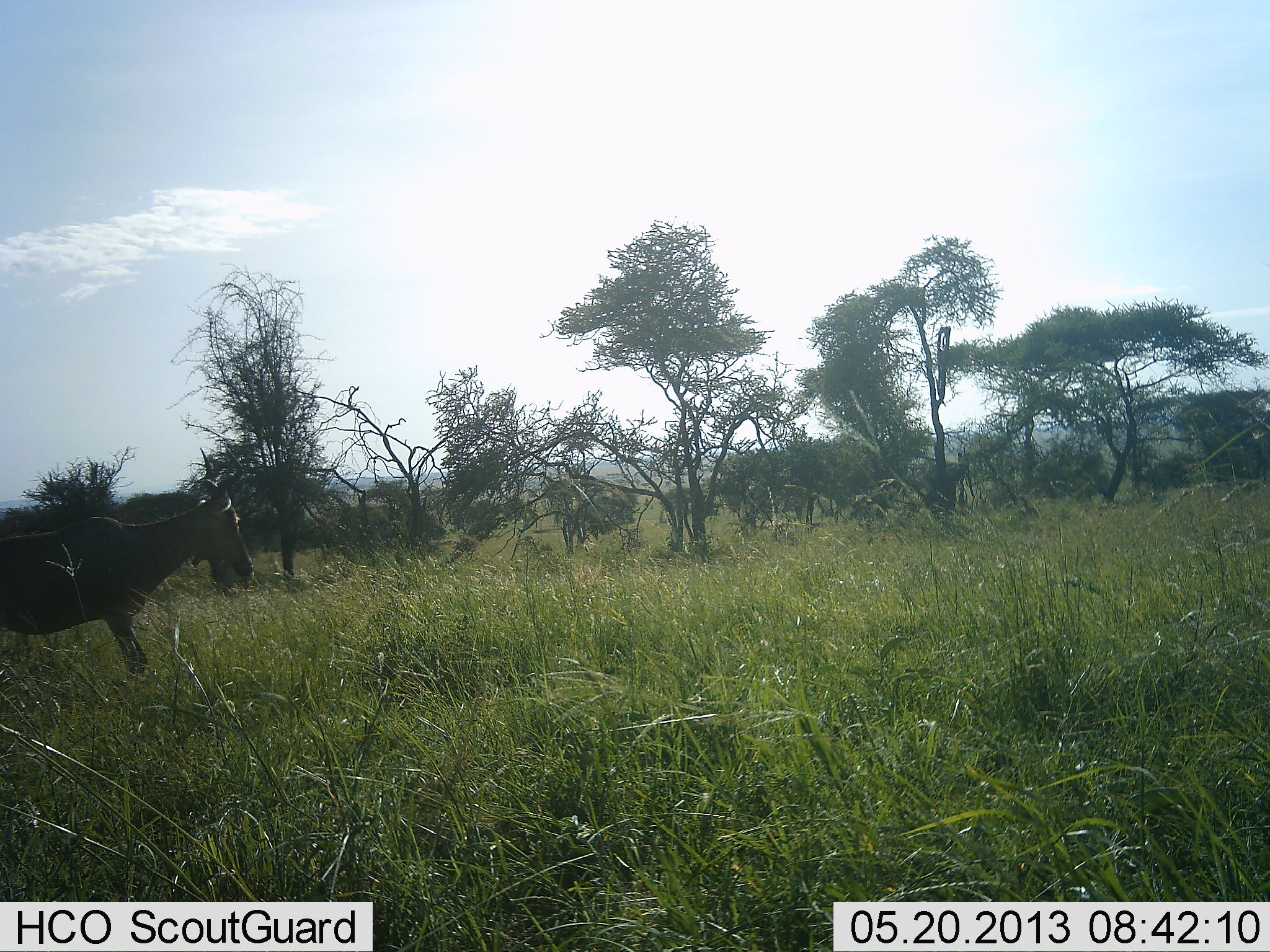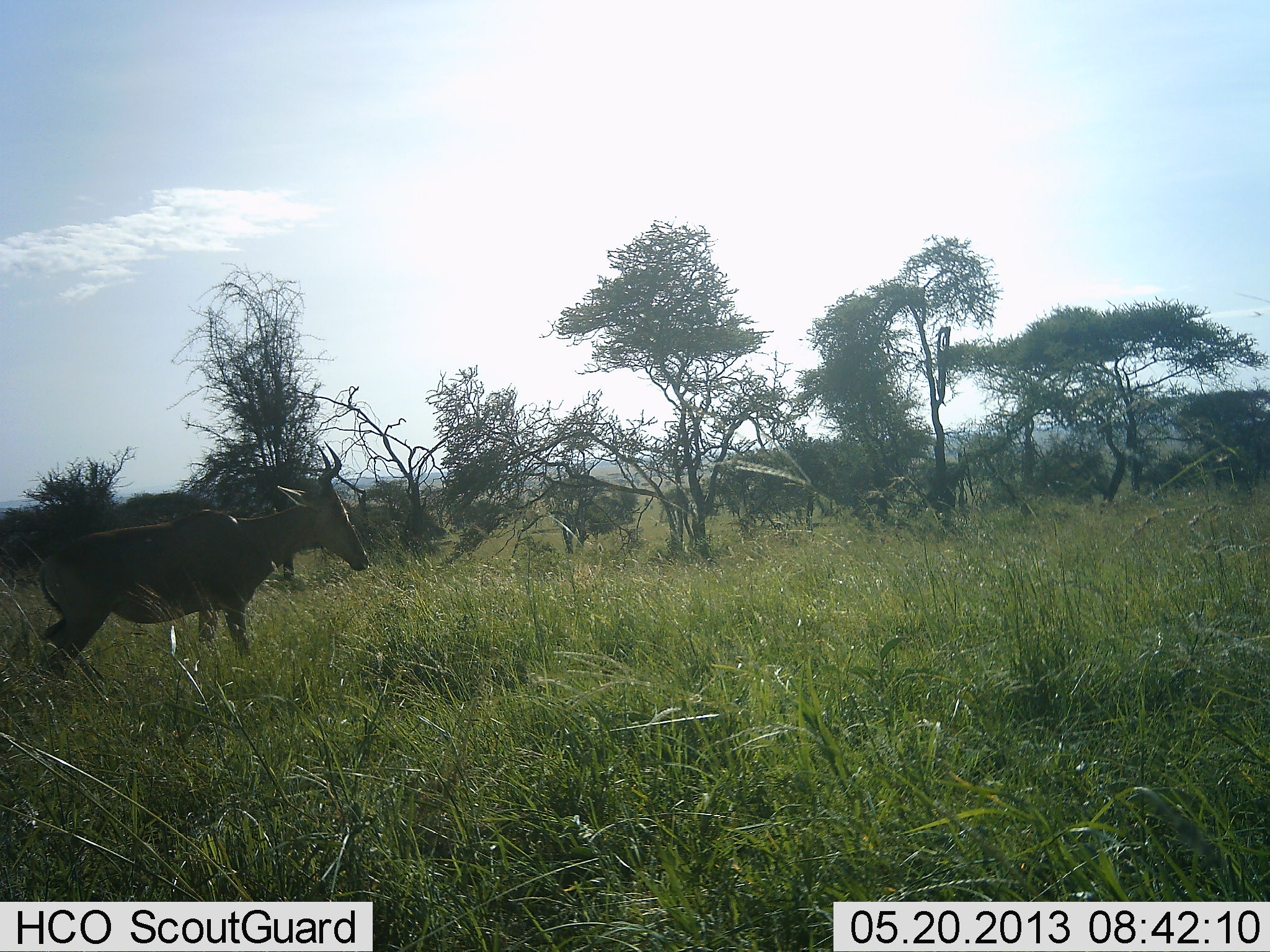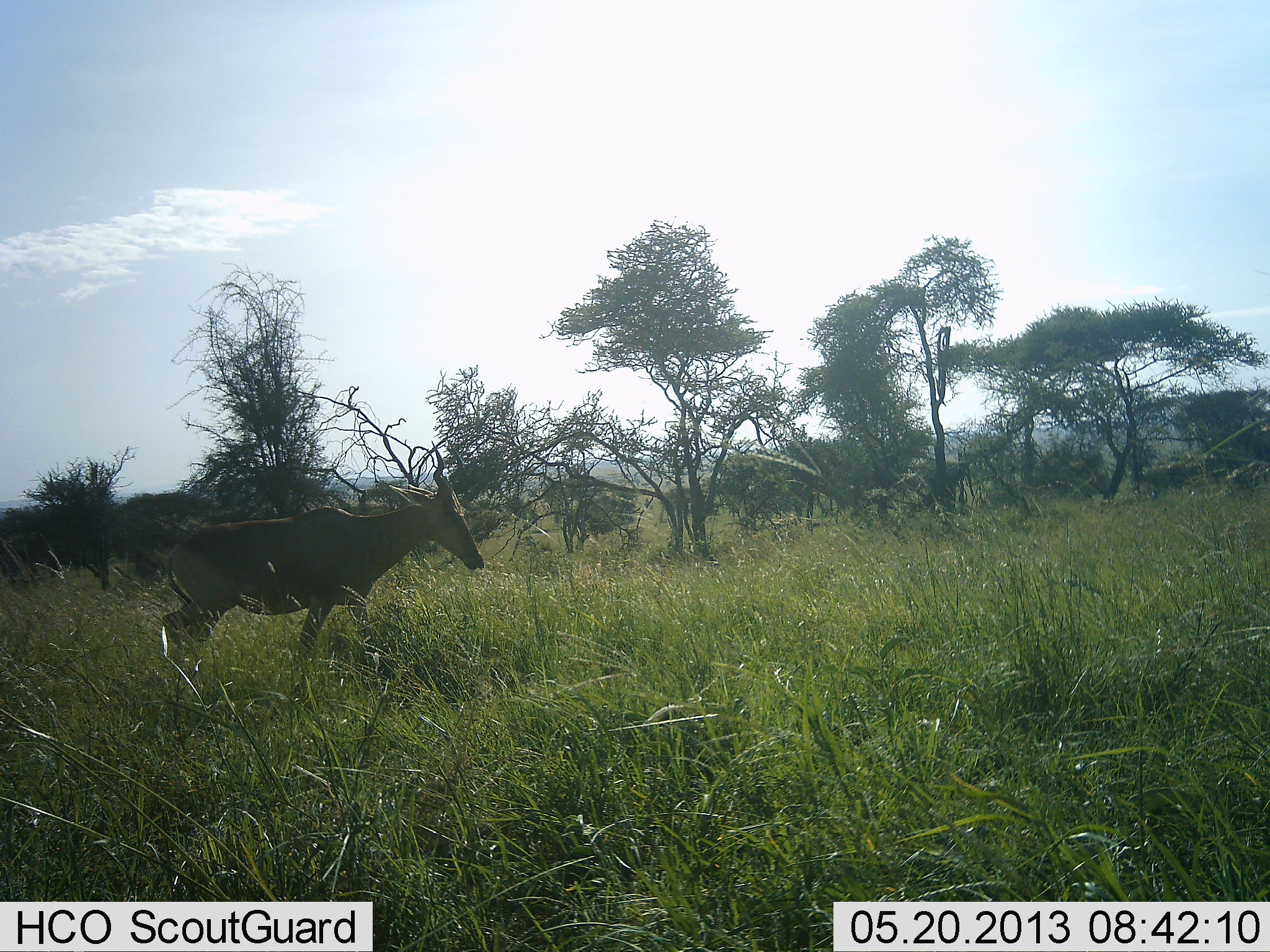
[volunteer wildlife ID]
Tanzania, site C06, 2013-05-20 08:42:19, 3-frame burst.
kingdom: Animalia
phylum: Chordata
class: Mammalia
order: Artiodactyla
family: Bovidae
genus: Alcelaphus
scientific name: Alcelaphus buselaphus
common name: hartebeest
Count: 1.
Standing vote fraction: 25%.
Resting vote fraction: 0%.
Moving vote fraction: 85%.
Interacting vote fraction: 0%.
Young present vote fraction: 0%.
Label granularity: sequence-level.